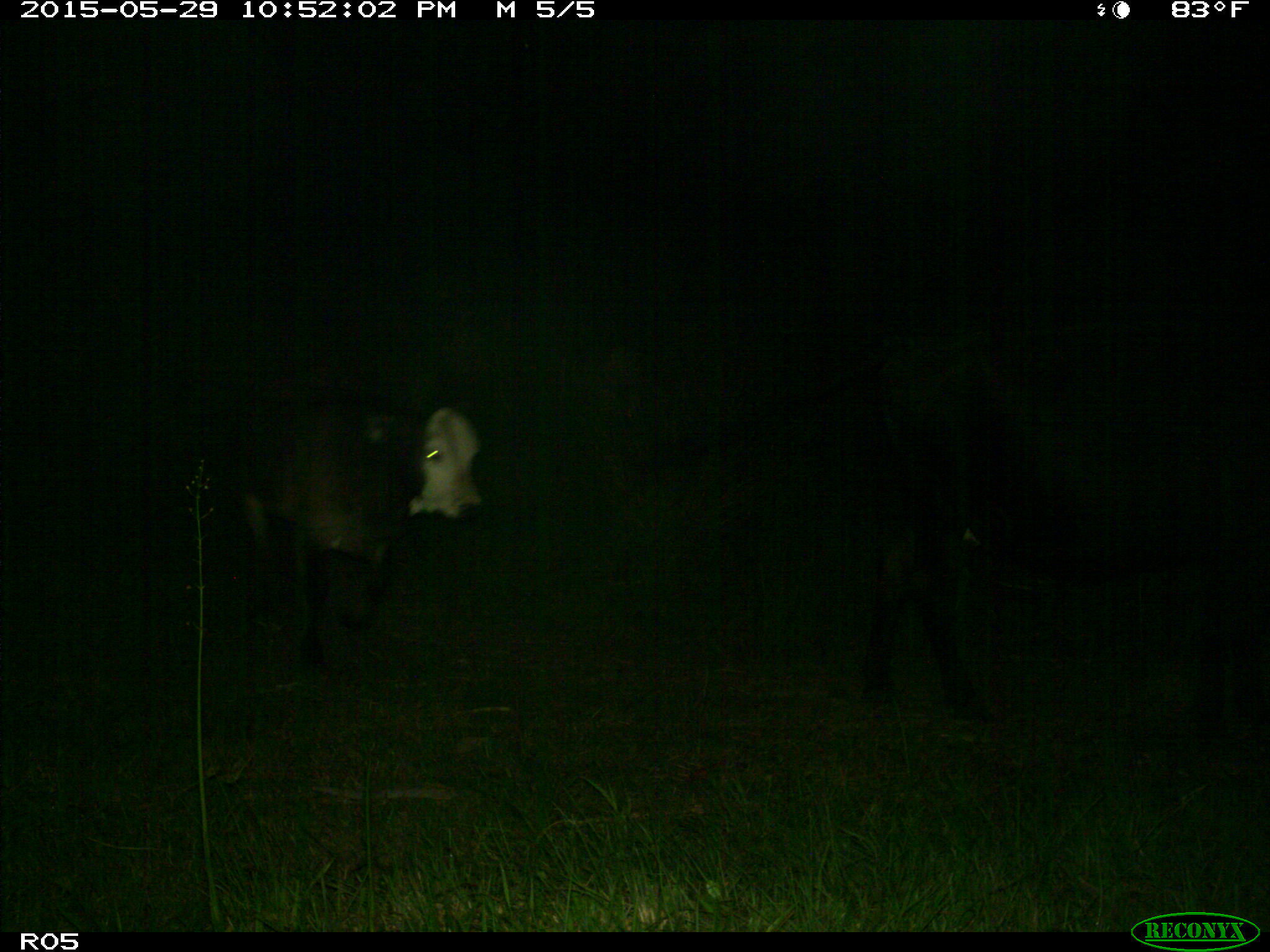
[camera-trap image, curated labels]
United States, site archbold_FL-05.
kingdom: Animalia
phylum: Chordata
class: Mammalia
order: Artiodactyla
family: Bovidae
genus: Bos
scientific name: Bos taurus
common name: domestic cow